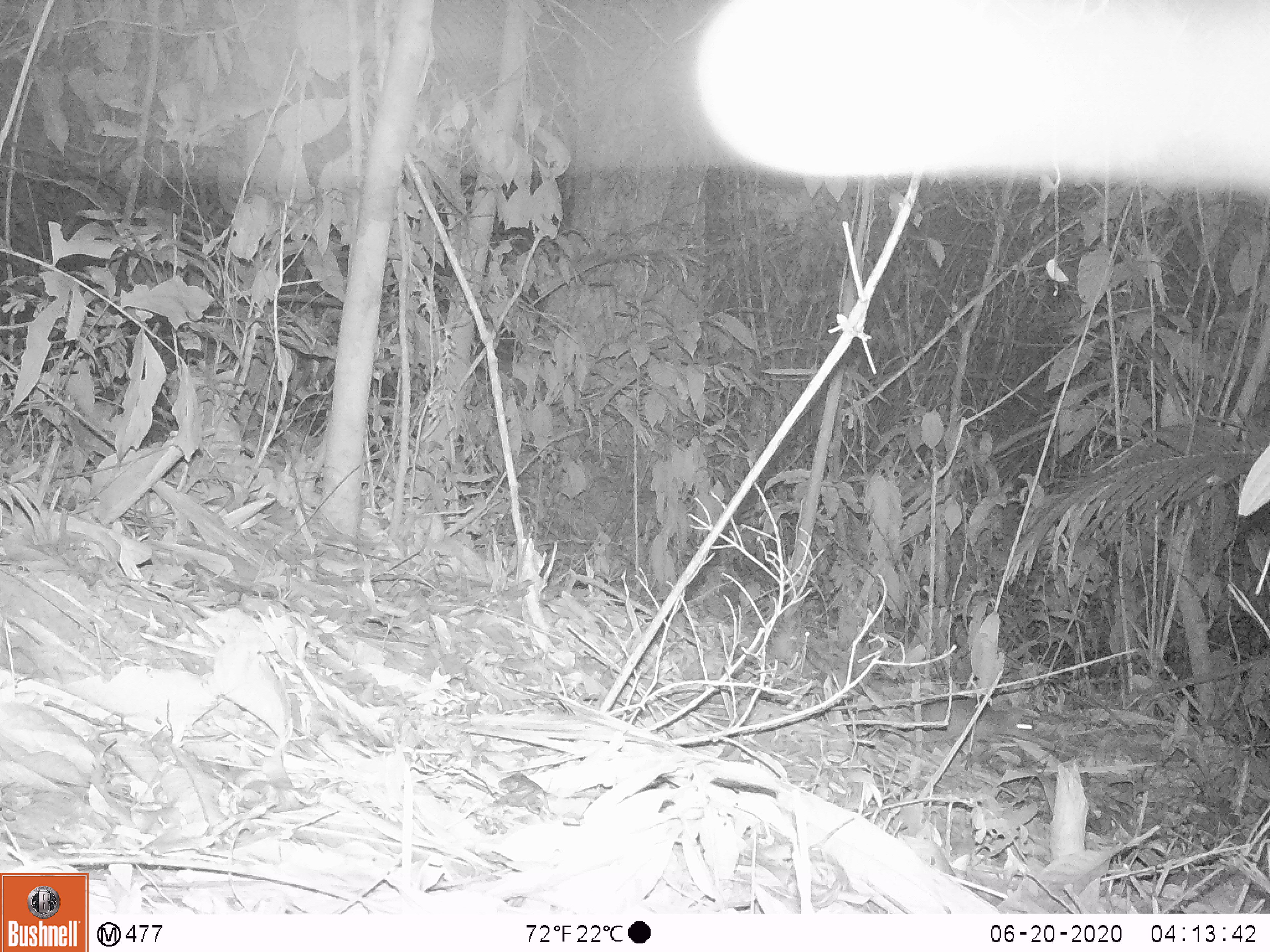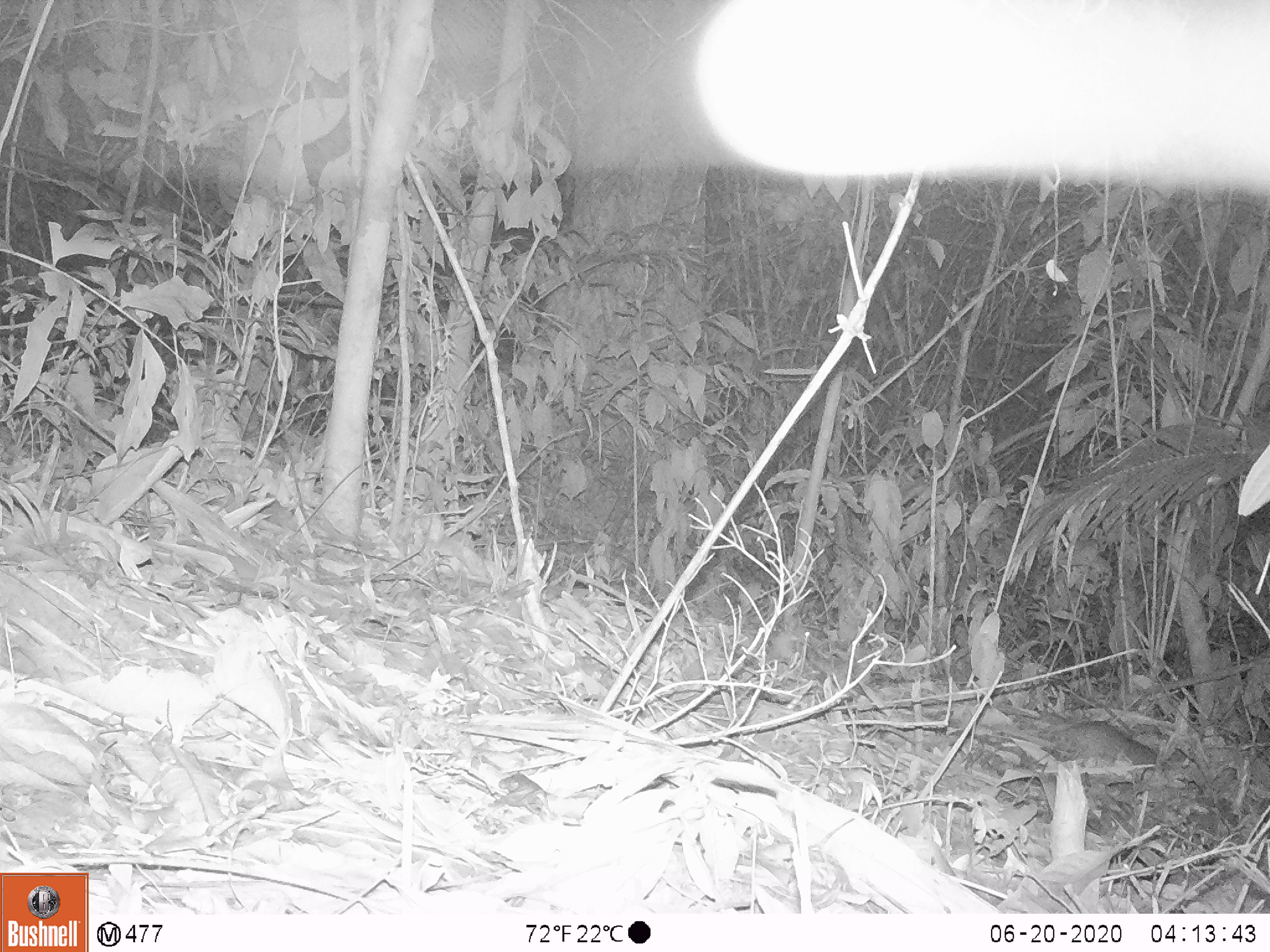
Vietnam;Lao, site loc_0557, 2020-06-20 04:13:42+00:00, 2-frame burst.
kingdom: Animalia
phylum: Chordata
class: Mammalia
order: Rodentia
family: Muridae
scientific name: Muridae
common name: old-world mice and rats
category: unidentified murid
Unidentified murid (old-world mice and rats) (Muridae). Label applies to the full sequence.